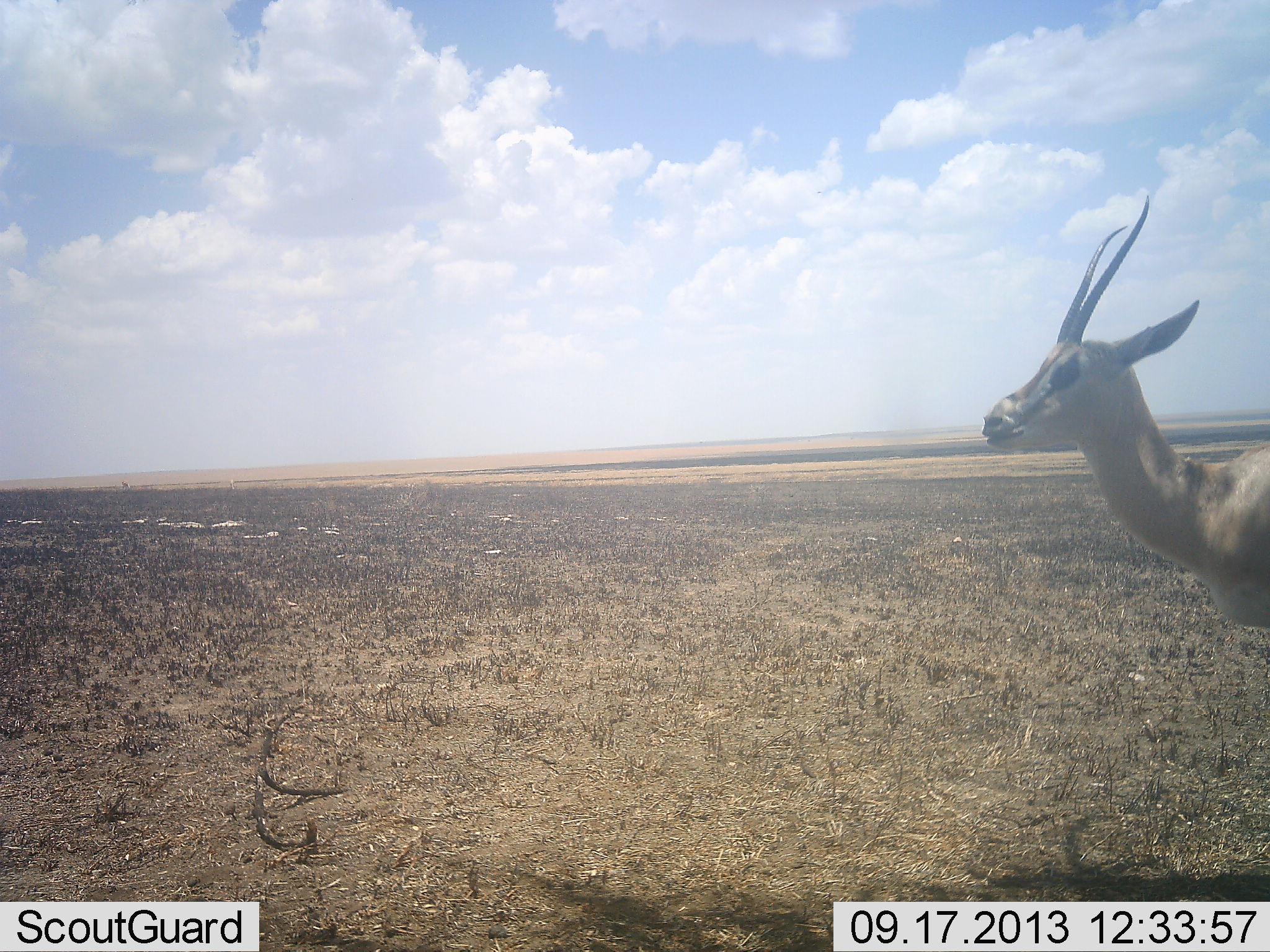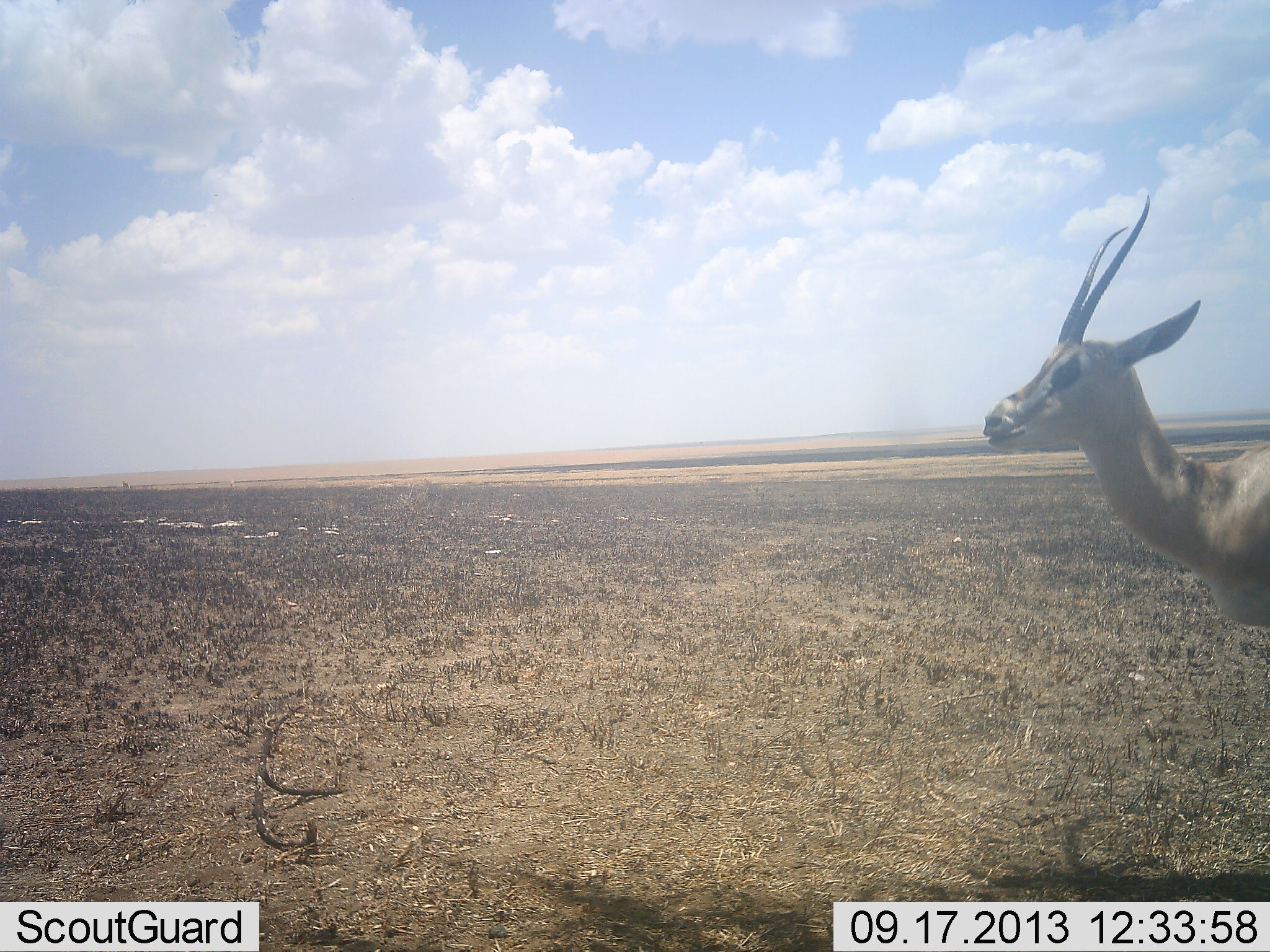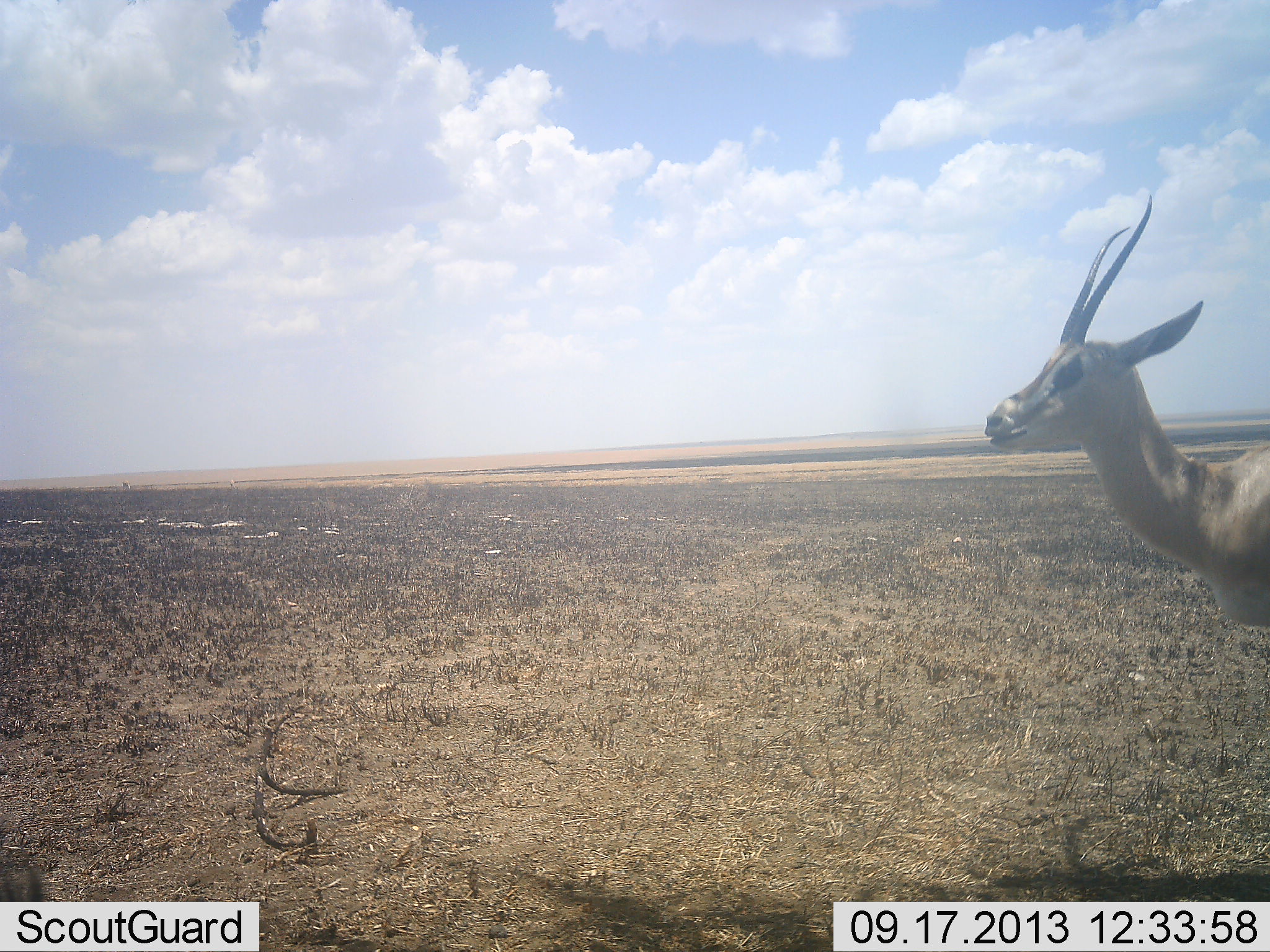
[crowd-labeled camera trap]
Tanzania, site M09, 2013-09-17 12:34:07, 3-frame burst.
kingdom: Animalia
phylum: Chordata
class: Mammalia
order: Artiodactyla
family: Bovidae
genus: Nanger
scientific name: Nanger granti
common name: grant's gazelle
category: gazellegrants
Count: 1.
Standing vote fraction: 100%.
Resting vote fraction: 0%.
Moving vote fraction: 0%.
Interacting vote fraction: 0%.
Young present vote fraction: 0%.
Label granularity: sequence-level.